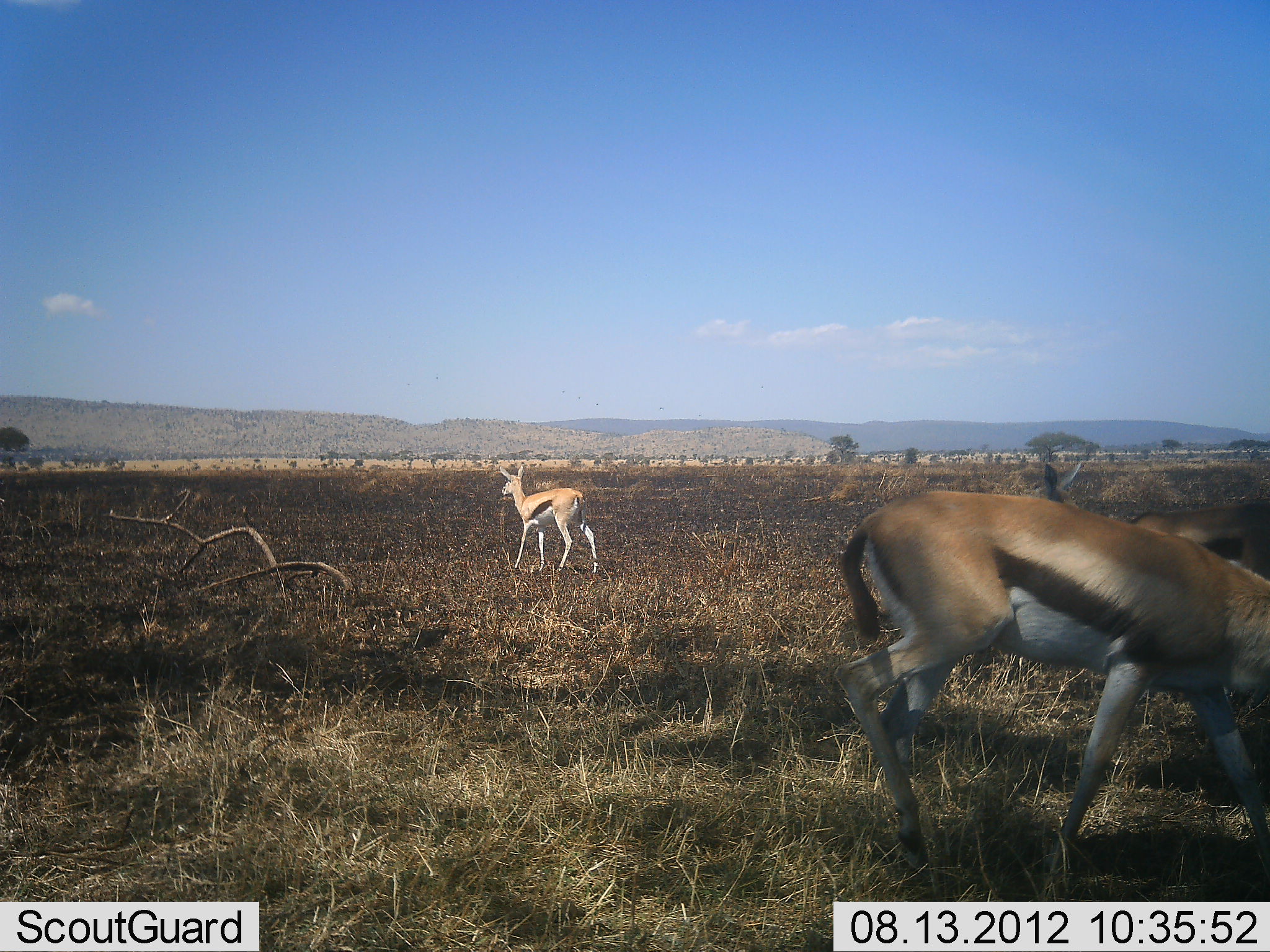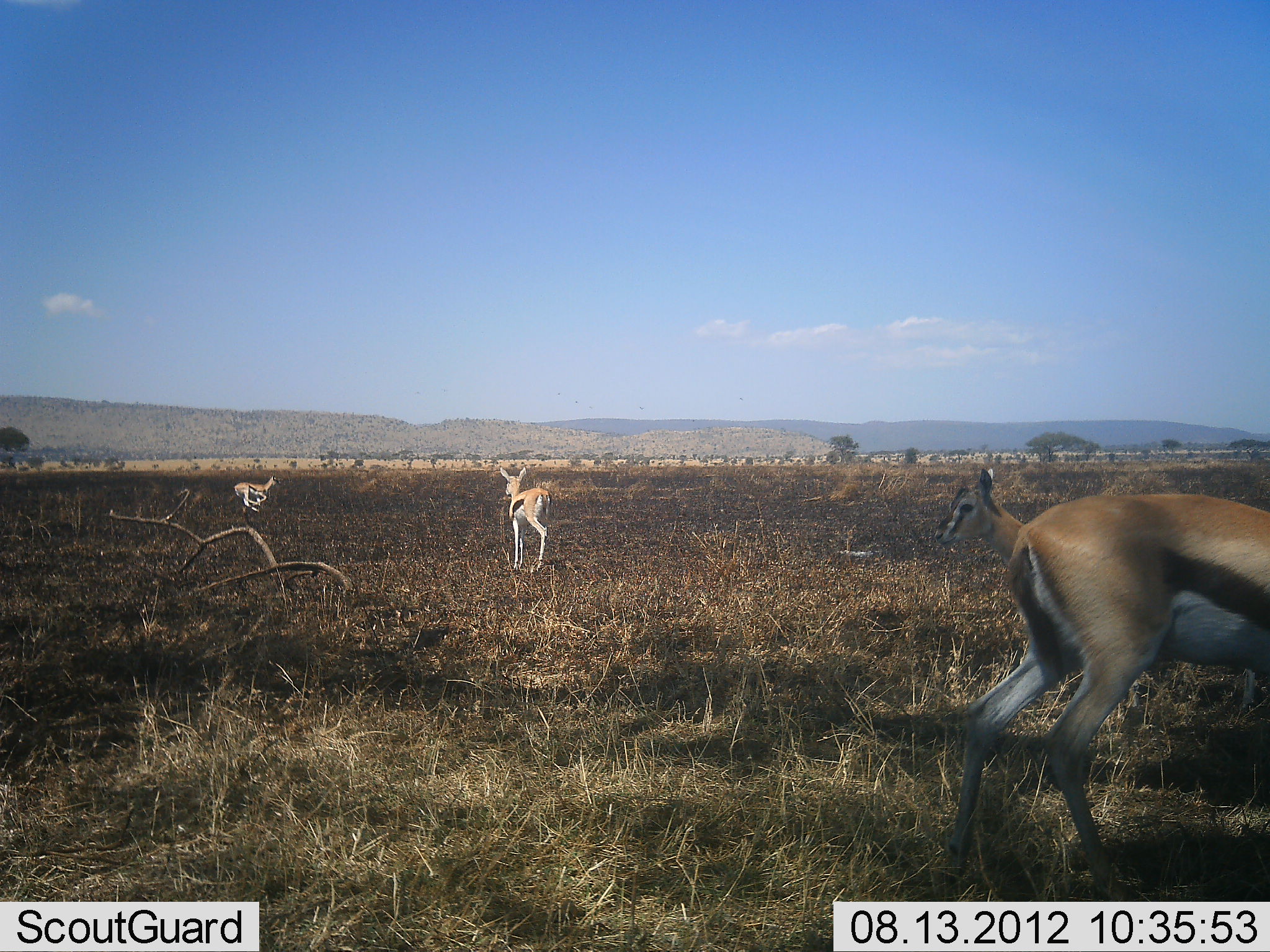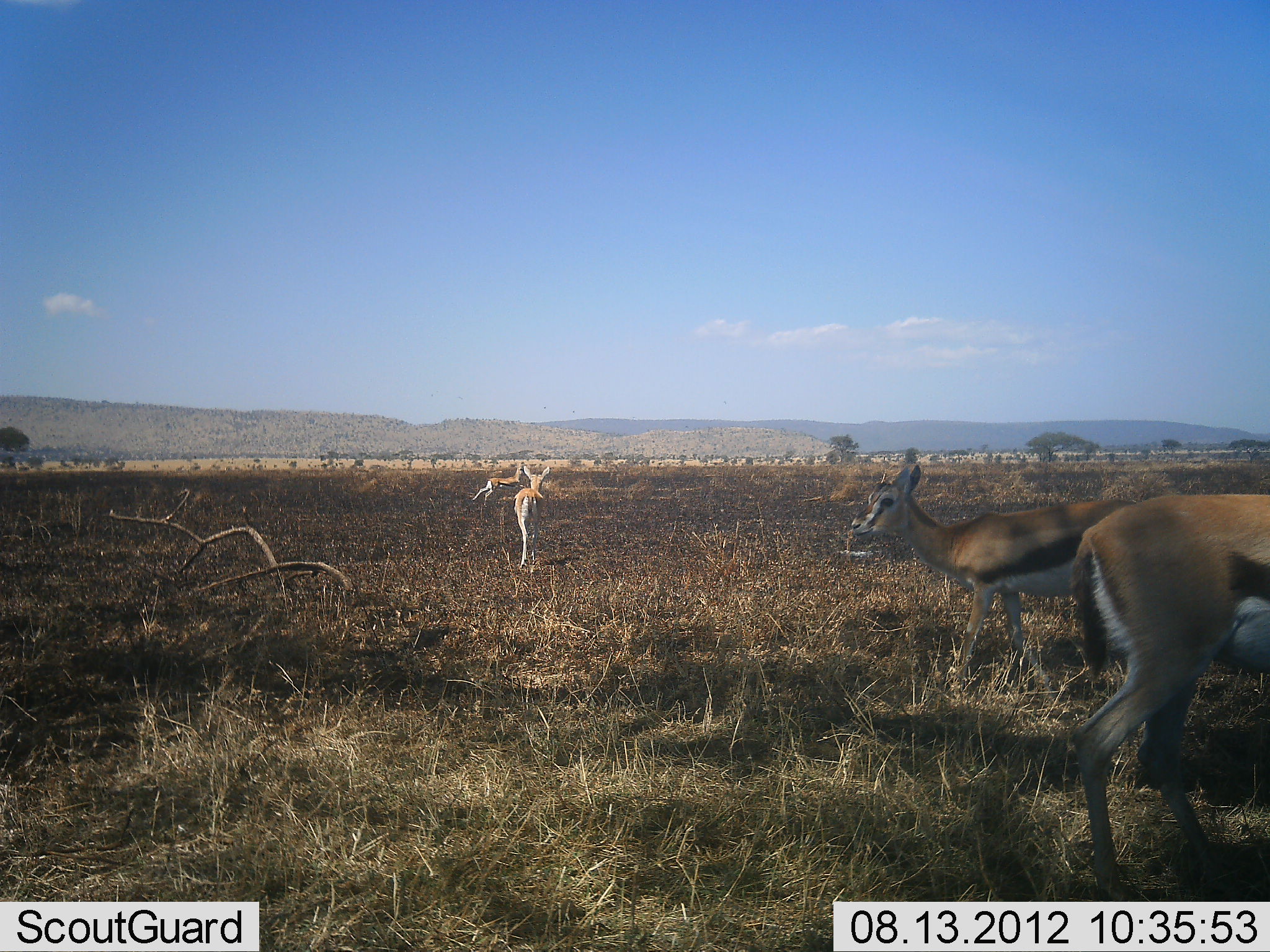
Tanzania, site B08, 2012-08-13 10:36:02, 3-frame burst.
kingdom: Animalia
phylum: Chordata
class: Mammalia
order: Artiodactyla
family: Bovidae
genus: Eudorcas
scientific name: Eudorcas thomsonii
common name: thomson's gazelle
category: gazellethomsons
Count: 4.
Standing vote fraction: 50%.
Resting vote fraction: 0%.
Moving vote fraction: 100%.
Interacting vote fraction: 0%.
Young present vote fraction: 0%.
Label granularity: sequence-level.